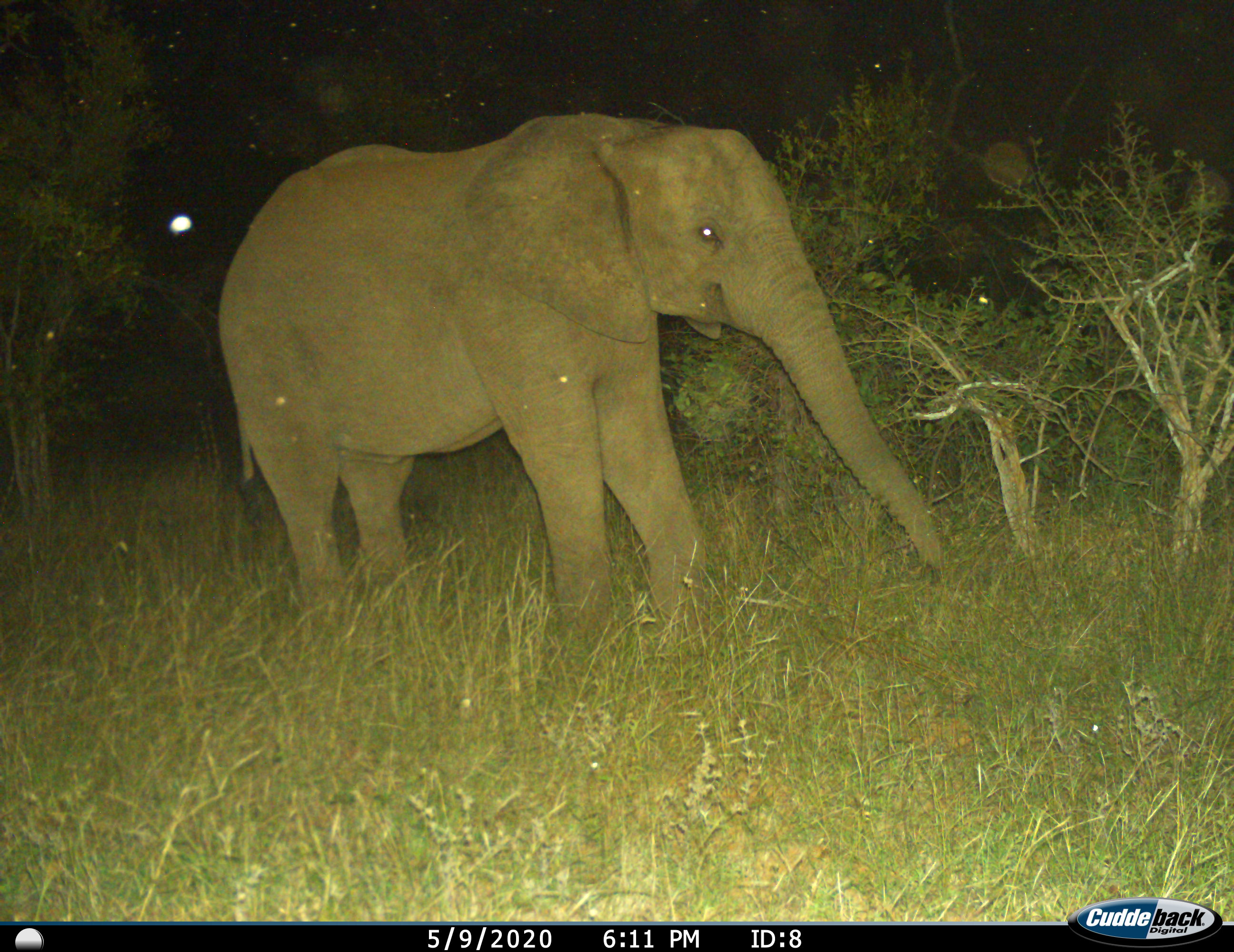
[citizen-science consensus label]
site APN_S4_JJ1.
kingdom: Animalia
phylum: Chordata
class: Mammalia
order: Proboscidea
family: Elephantidae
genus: Loxodonta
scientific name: Loxodonta africana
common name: african bush elephant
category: elephant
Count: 1.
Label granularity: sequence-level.